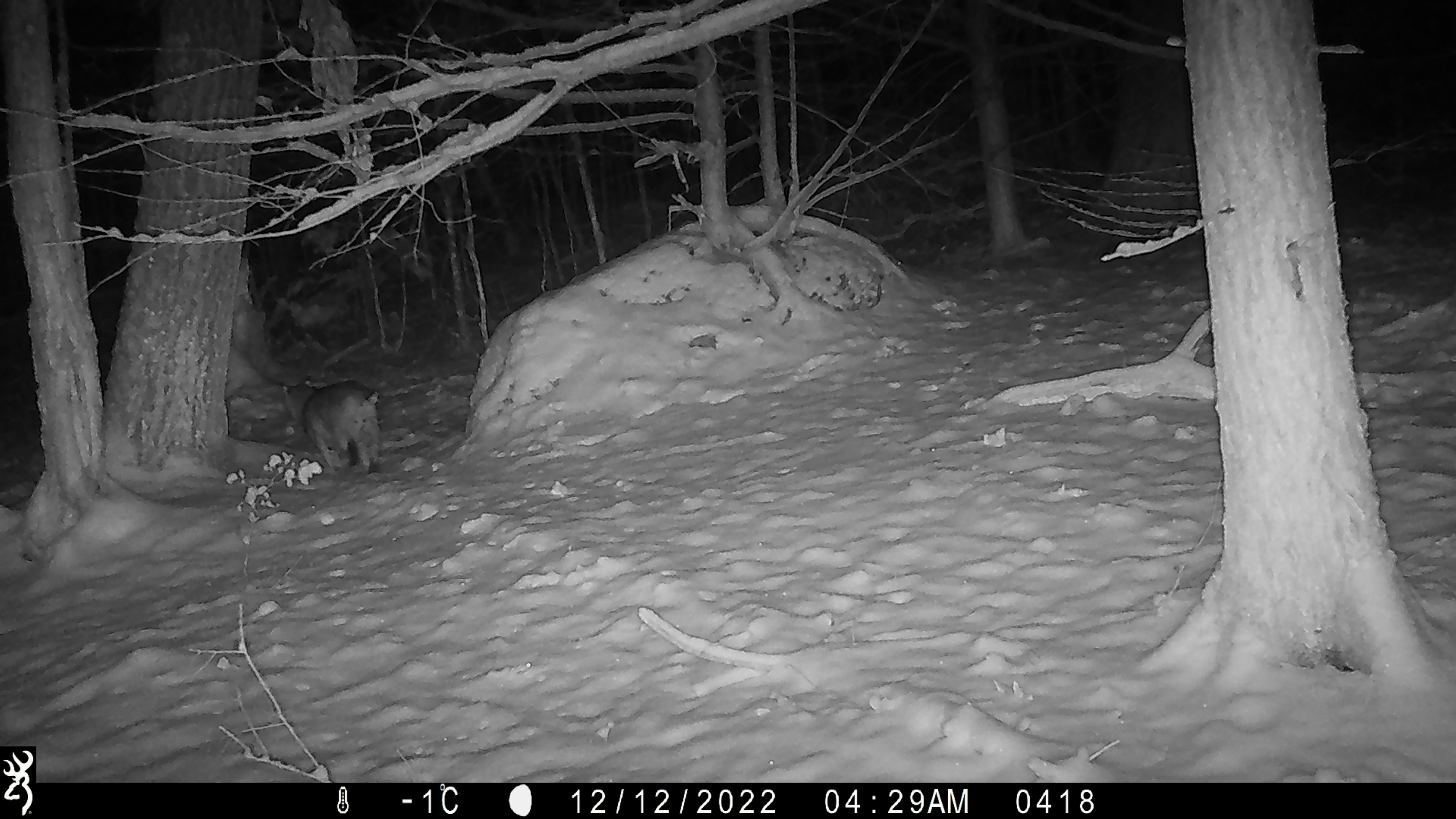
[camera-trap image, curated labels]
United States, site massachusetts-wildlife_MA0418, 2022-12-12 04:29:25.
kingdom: Animalia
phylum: Chordata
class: Mammalia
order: Carnivora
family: Felidae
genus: Lynx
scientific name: Lynx rufus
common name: bobcat